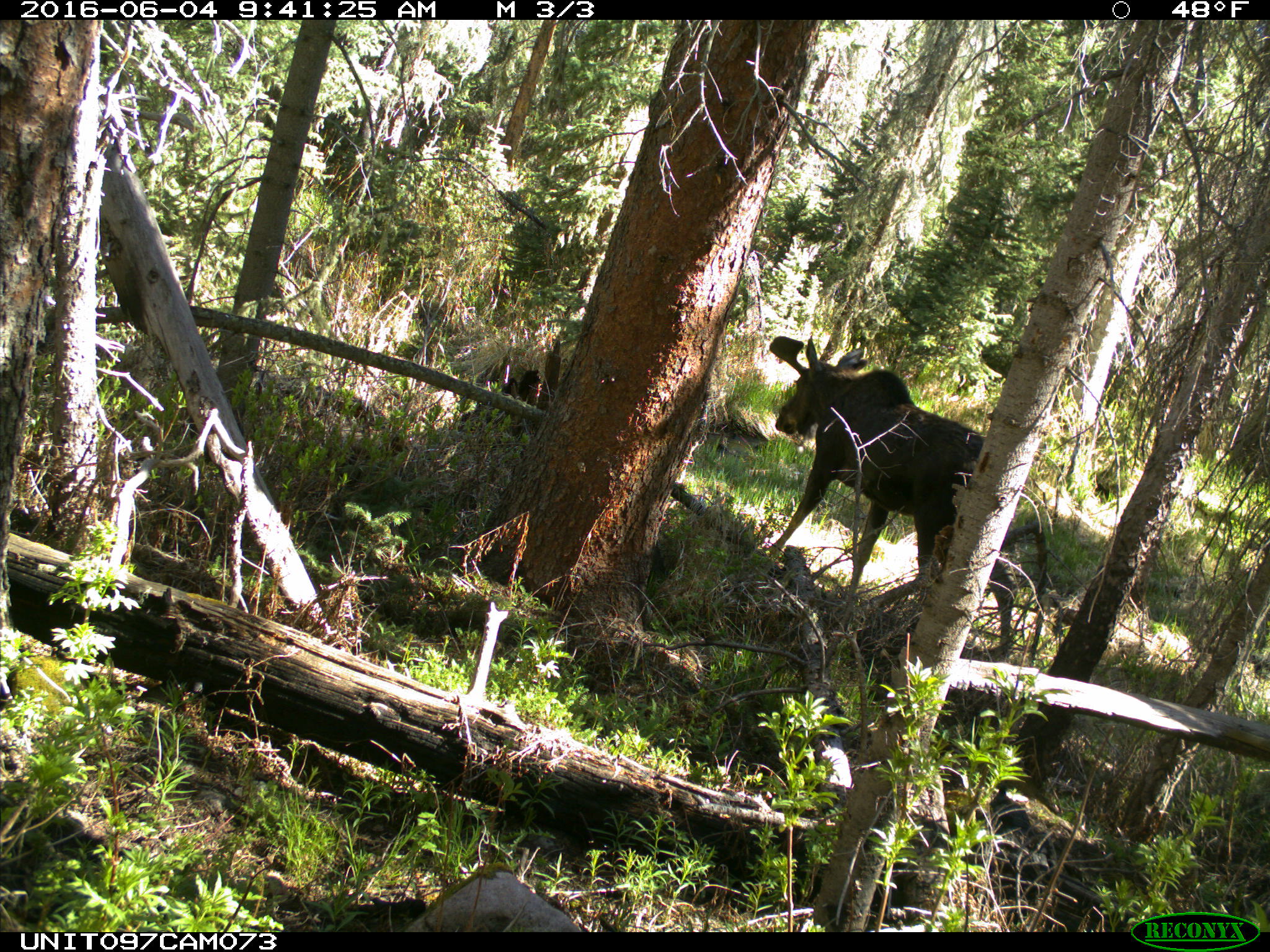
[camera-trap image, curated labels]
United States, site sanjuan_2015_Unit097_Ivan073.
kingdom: Animalia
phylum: Chordata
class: Mammalia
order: Artiodactyla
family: Cervidae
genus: Alces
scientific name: Alces alces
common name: moose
Alces alces (moose).